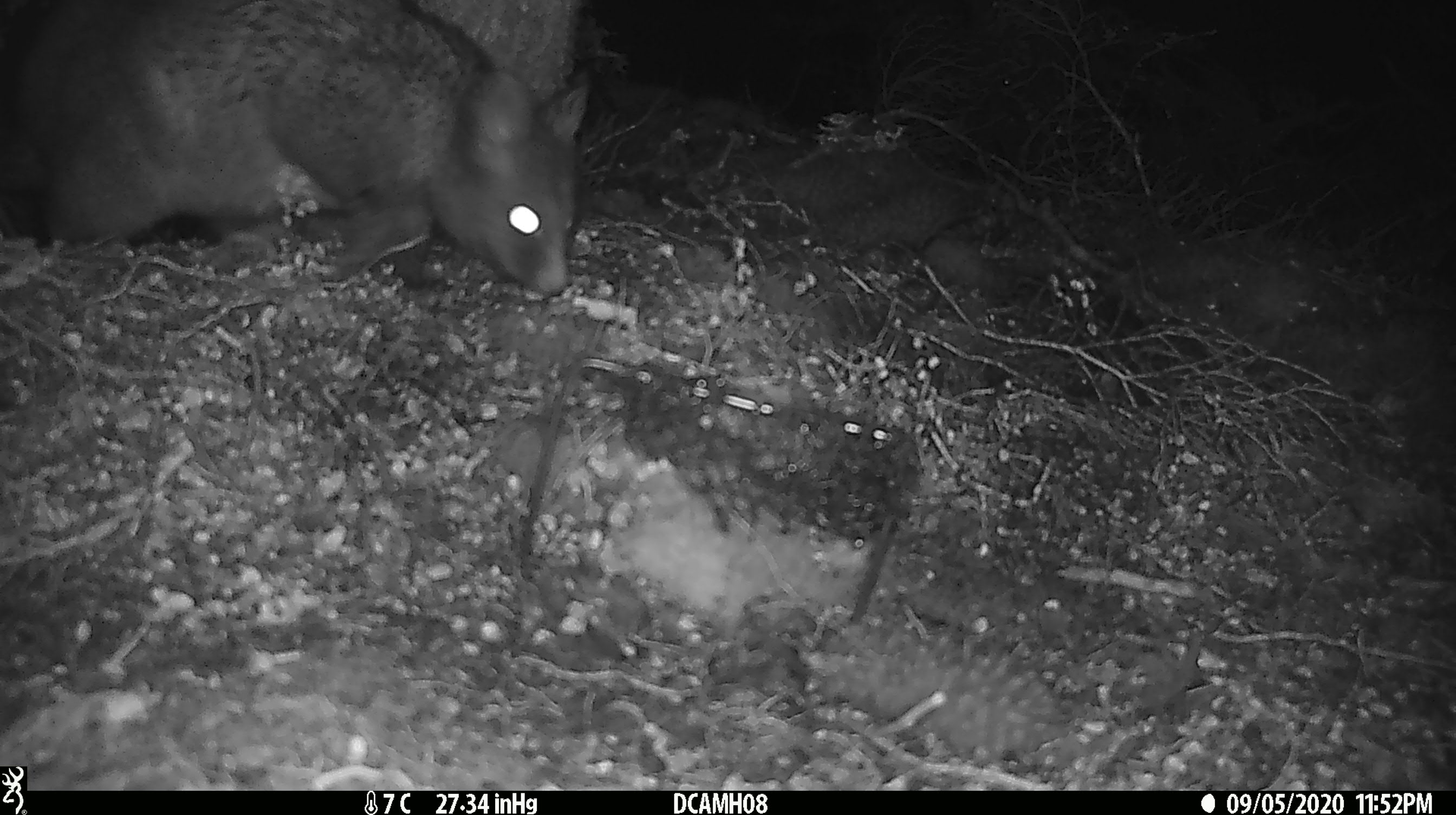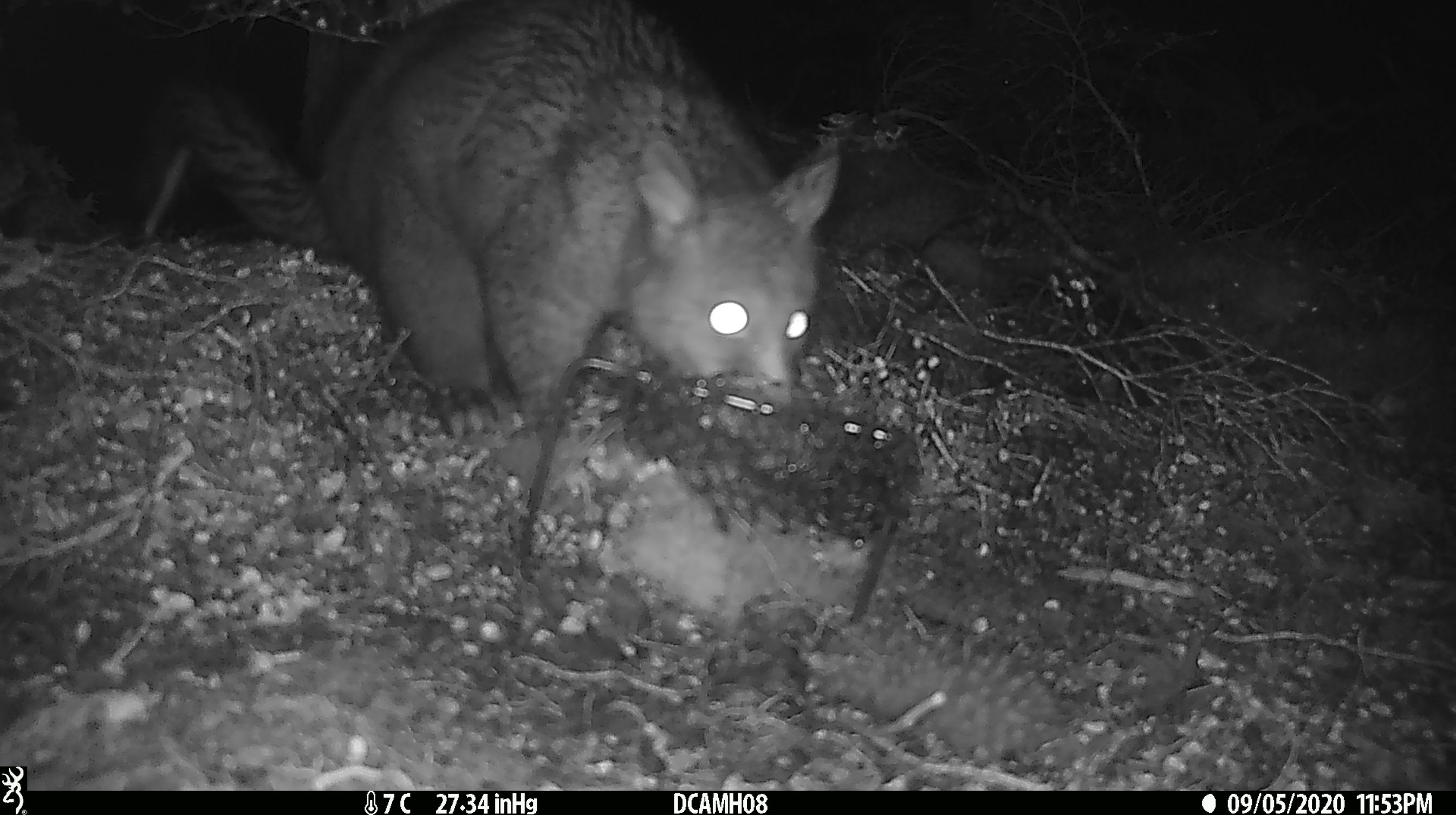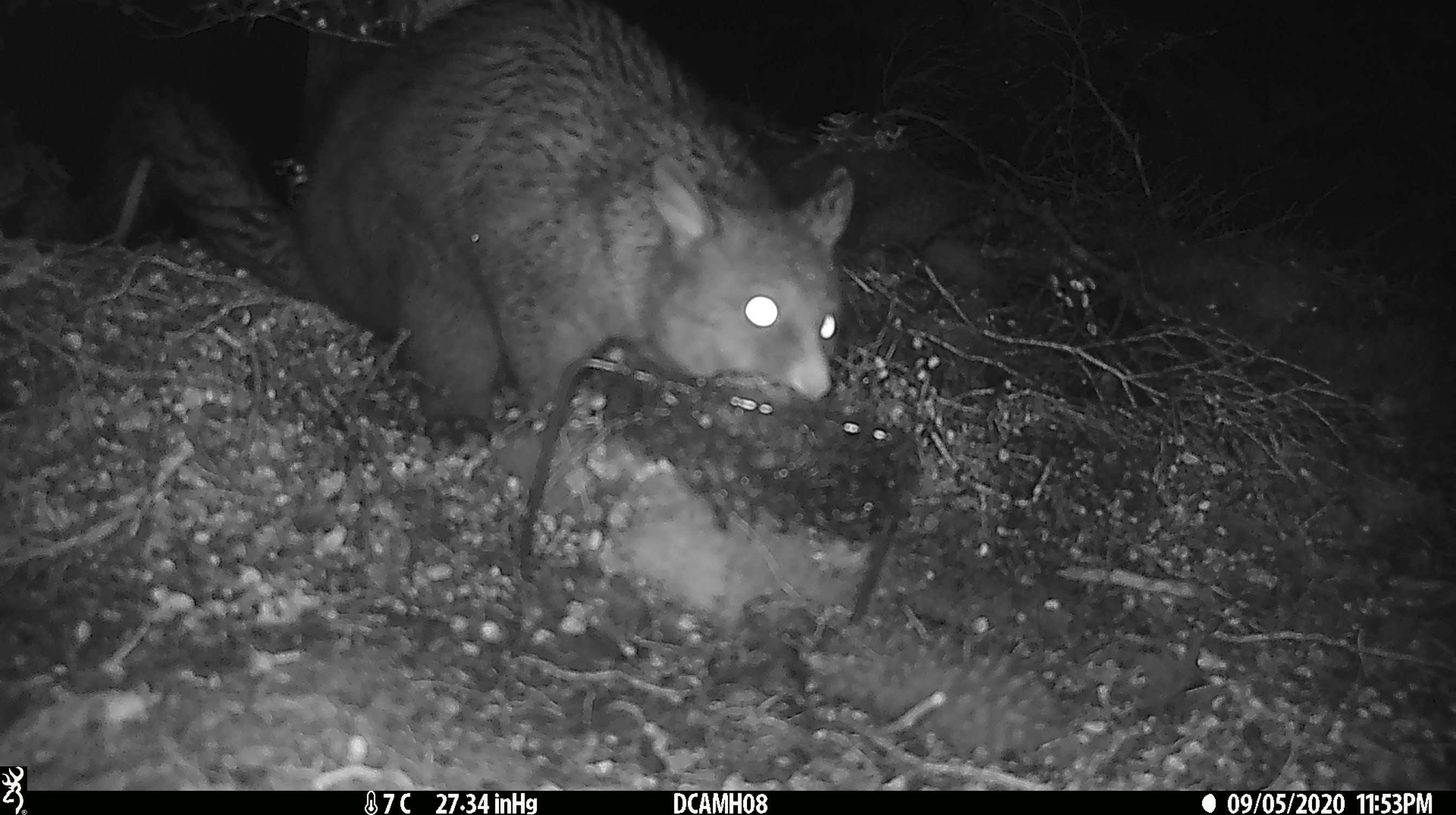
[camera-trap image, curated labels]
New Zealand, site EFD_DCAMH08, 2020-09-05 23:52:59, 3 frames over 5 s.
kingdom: Animalia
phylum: Chordata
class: Mammalia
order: Diprotodontia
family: Phalangeridae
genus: Trichosurus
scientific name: Trichosurus vulpecula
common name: common brushtail possum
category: possum